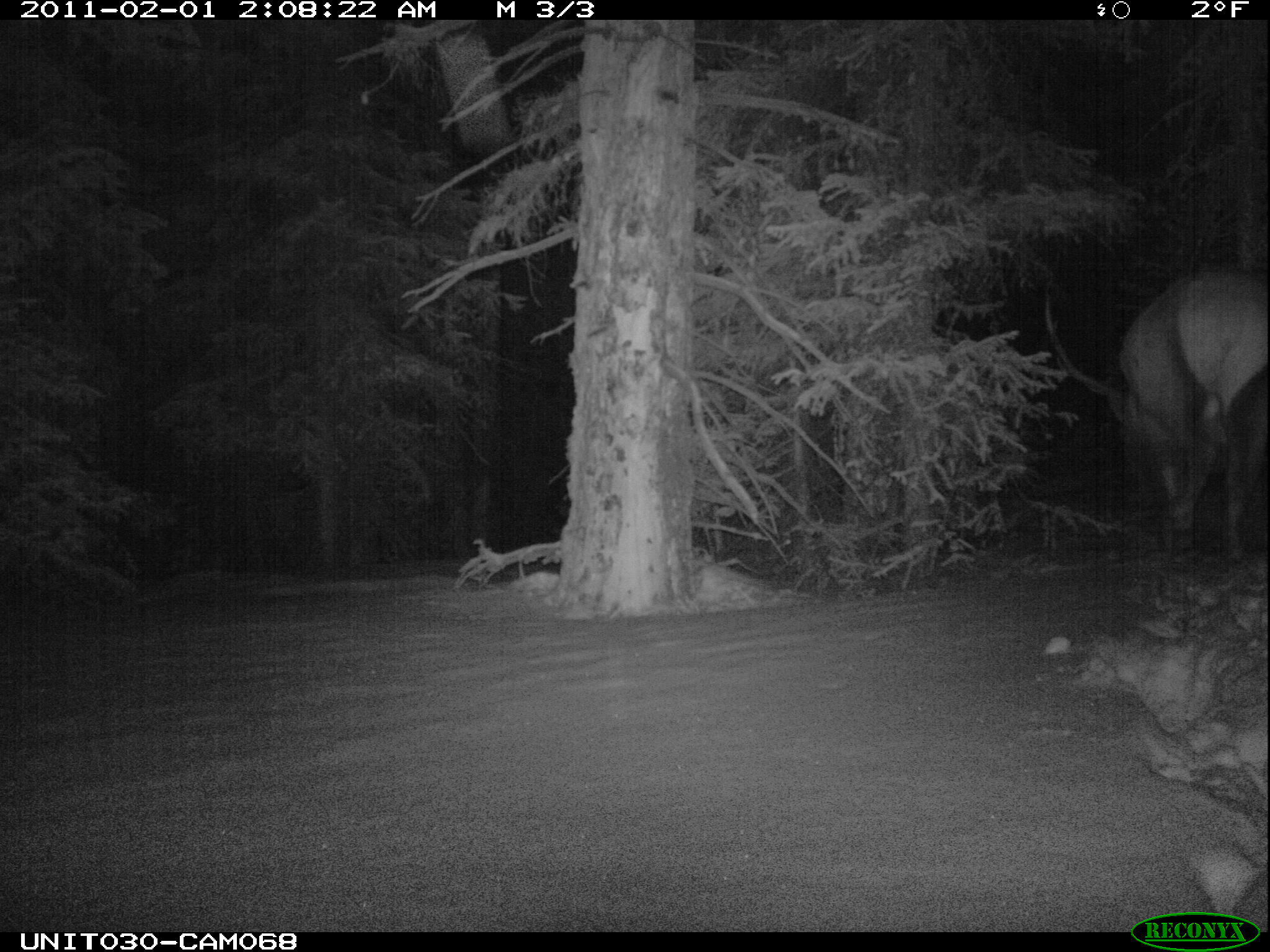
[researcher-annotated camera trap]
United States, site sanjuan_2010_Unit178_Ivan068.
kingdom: Animalia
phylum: Chordata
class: Mammalia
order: Artiodactyla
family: Cervidae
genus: Cervus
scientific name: Cervus elaphus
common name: red deer